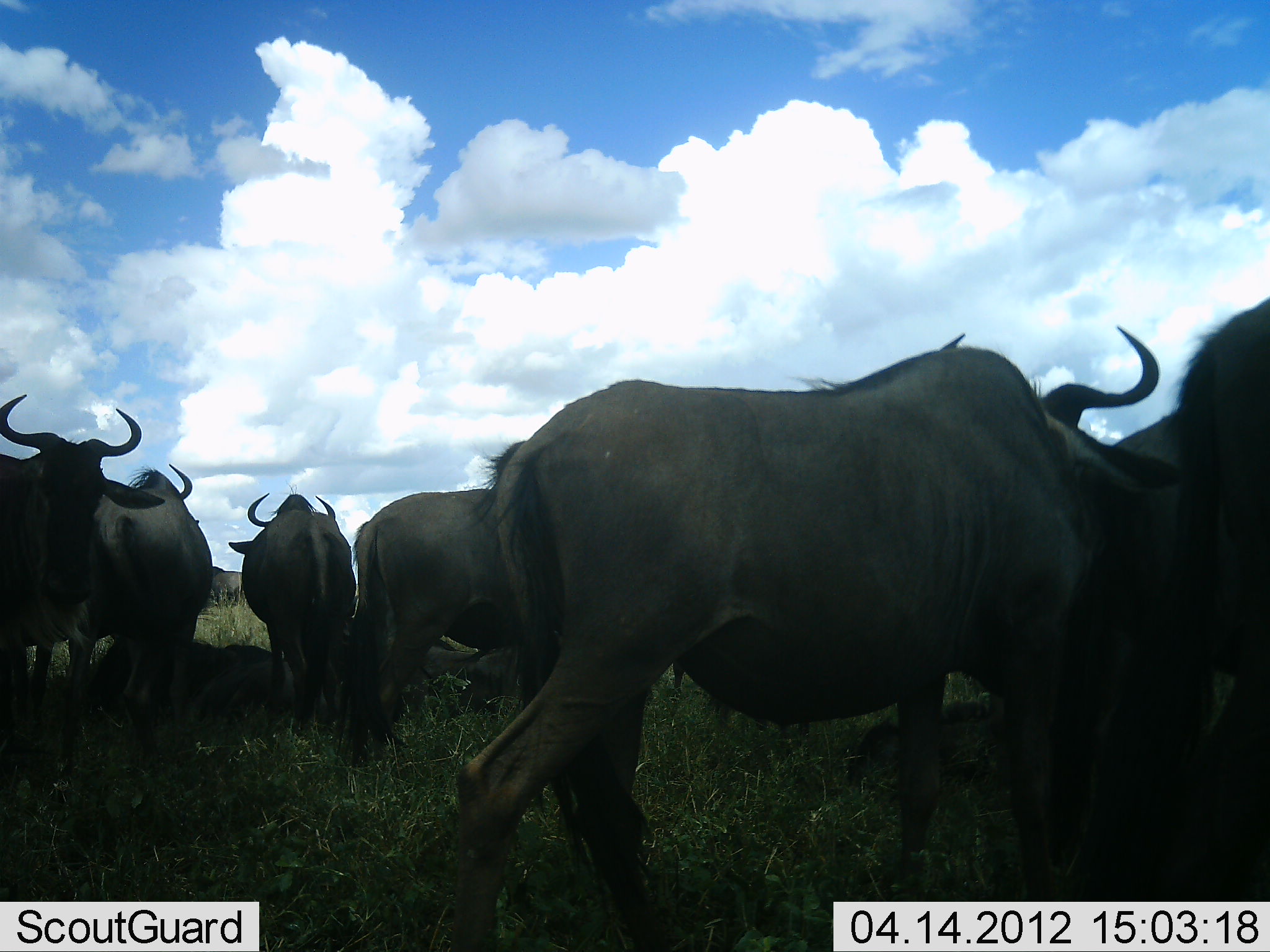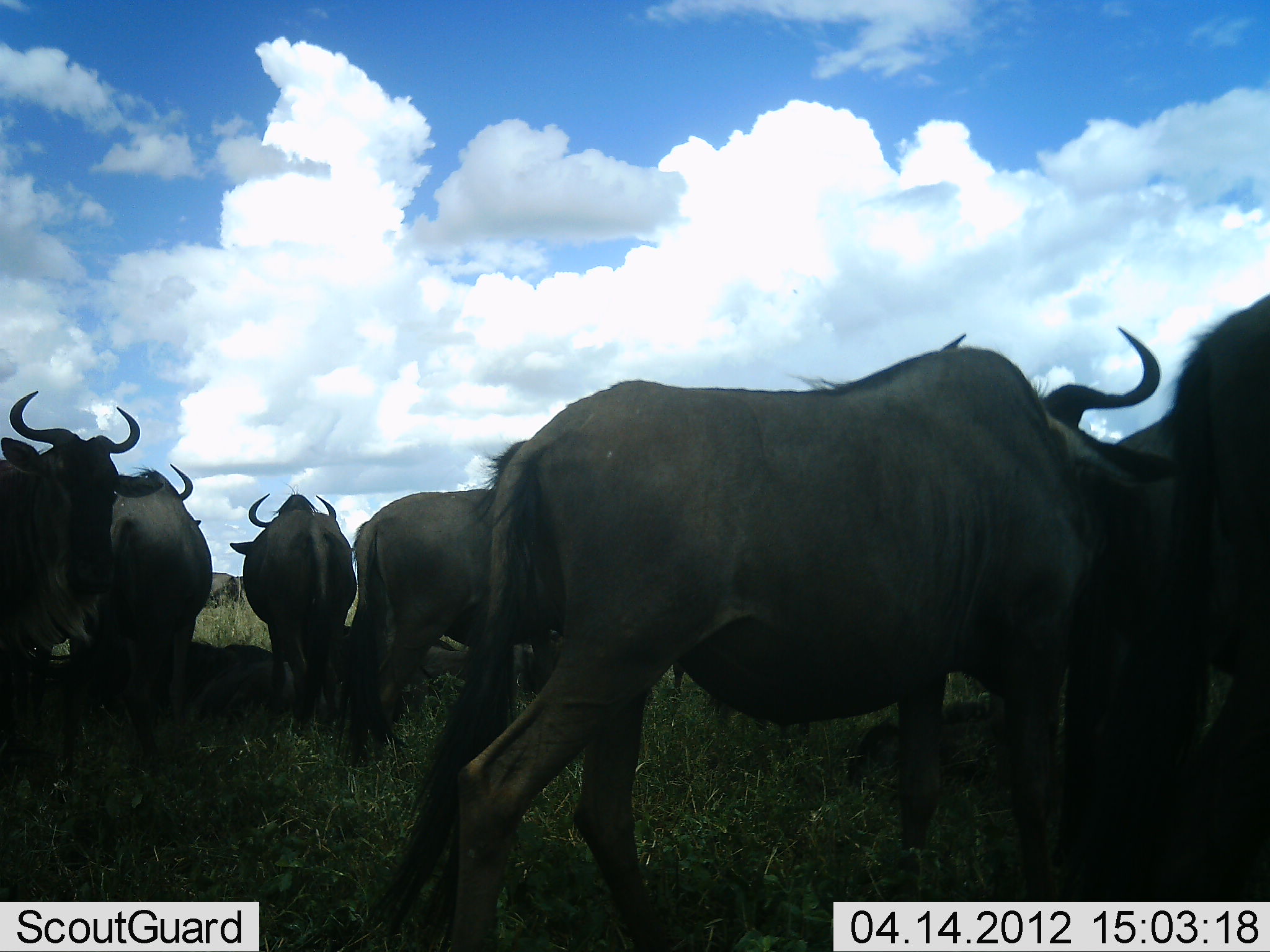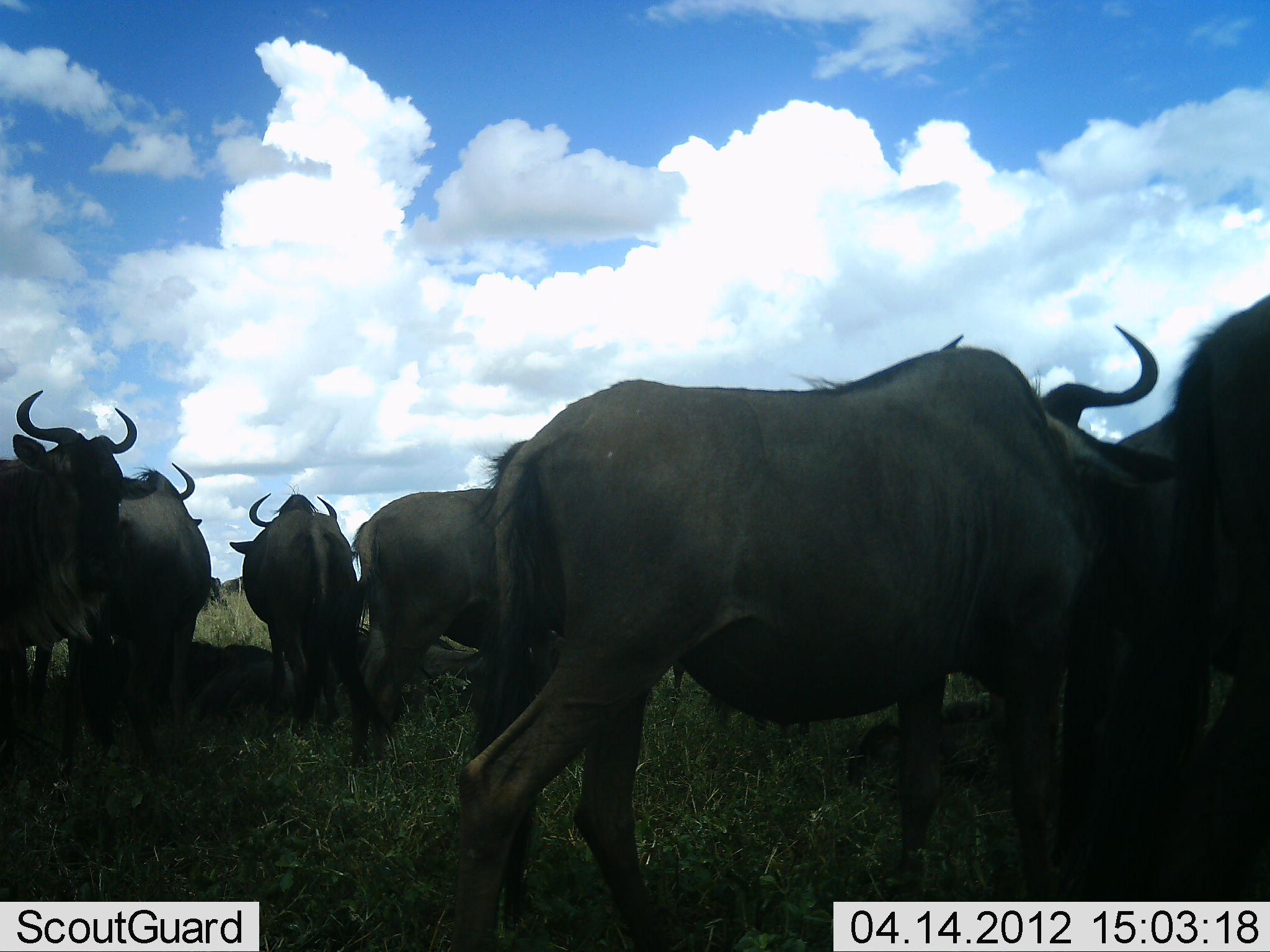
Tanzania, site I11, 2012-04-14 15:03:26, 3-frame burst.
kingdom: Animalia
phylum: Chordata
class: Mammalia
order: Artiodactyla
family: Bovidae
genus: Connochaetes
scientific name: Connochaetes taurinus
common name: blue wildebeest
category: wildebeest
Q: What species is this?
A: Wildebeest (blue wildebeest) (Connochaetes taurinus).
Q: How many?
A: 9.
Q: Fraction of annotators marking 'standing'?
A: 89%.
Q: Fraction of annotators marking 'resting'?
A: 59%.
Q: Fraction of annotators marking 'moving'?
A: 30%.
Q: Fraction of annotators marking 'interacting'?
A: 4%.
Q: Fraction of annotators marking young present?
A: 15%.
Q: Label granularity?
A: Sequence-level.